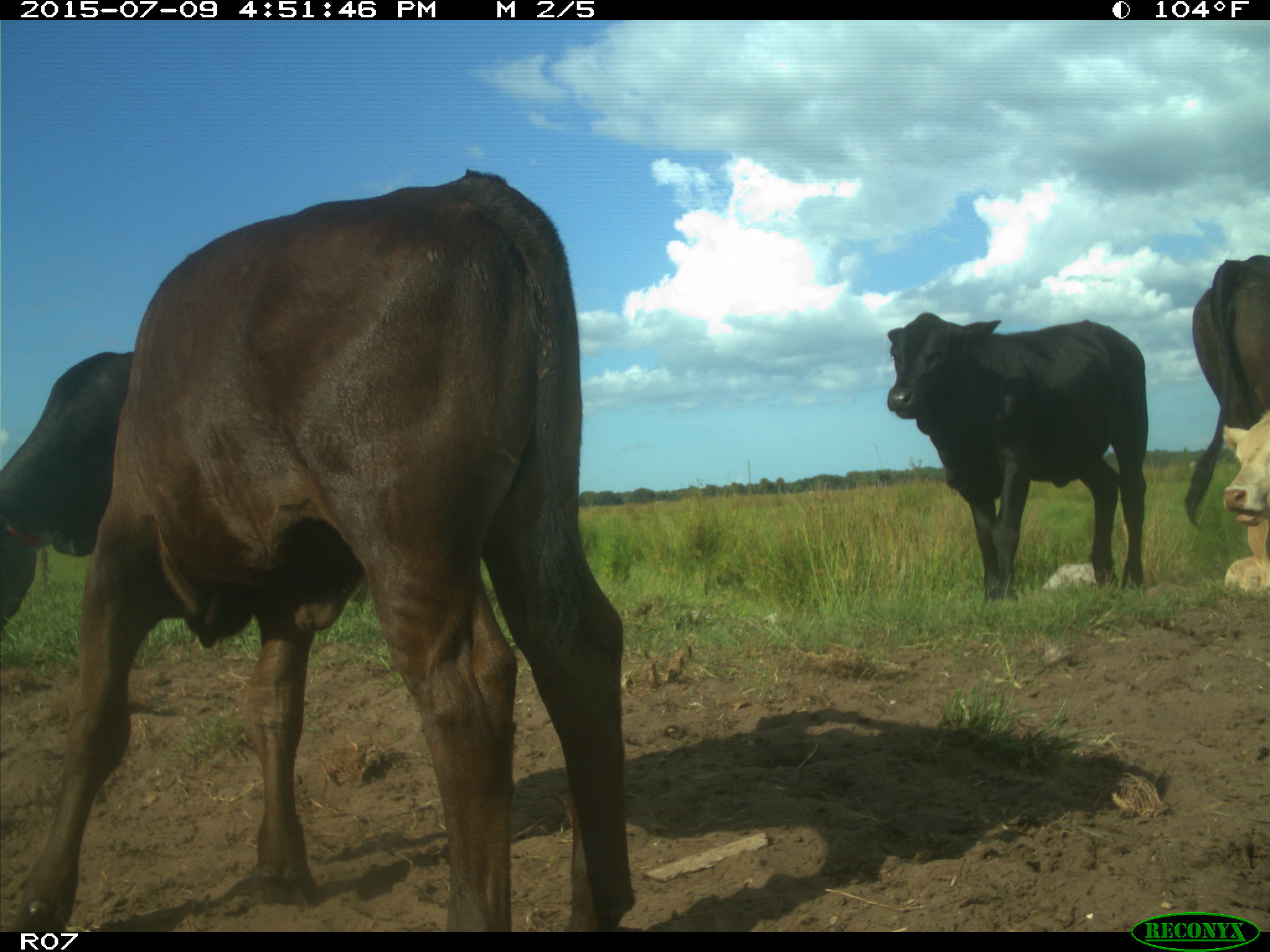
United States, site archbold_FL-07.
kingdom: Animalia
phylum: Chordata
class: Mammalia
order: Artiodactyla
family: Bovidae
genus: Bos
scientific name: Bos taurus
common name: domestic cow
Bos taurus (domestic cow).